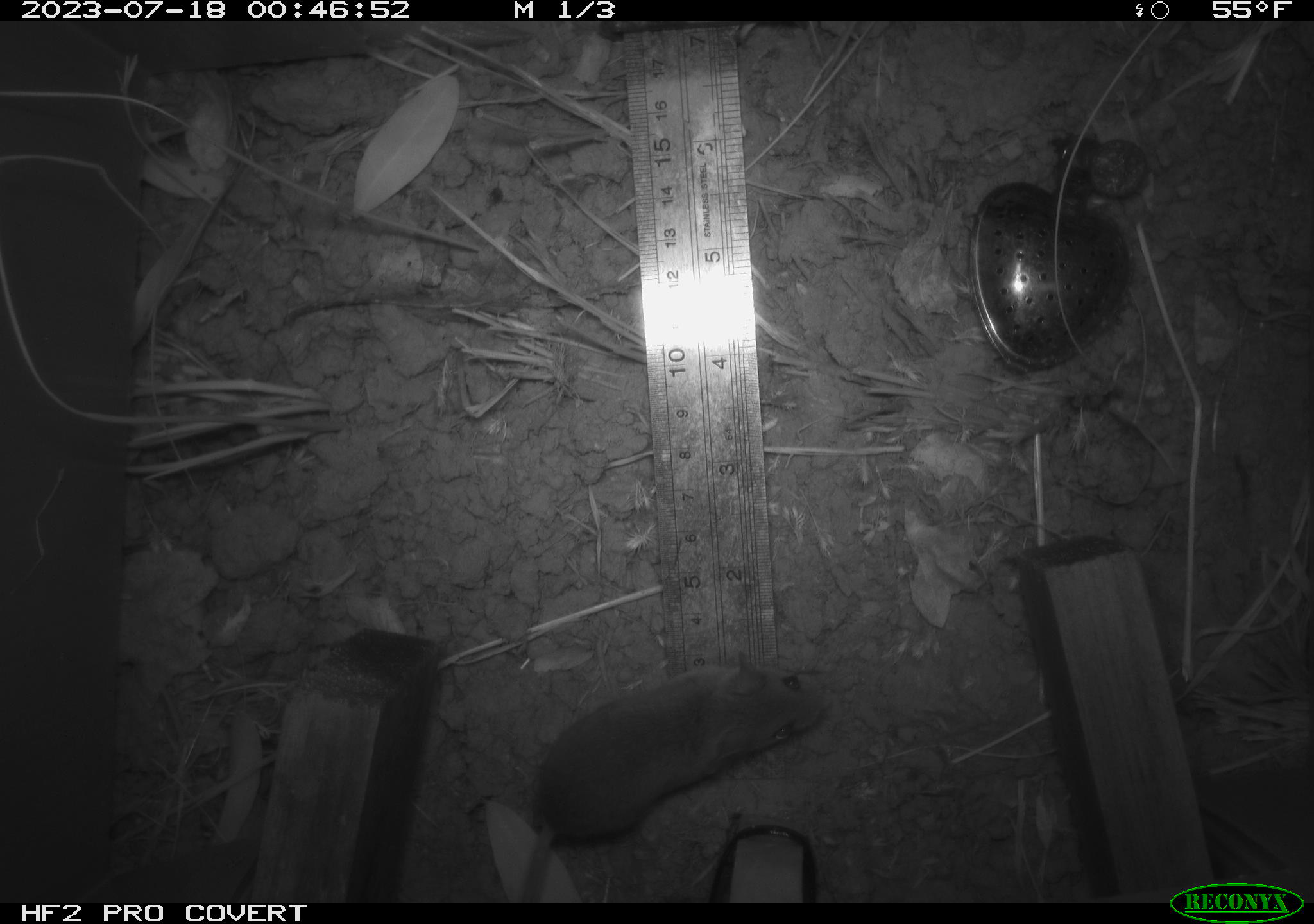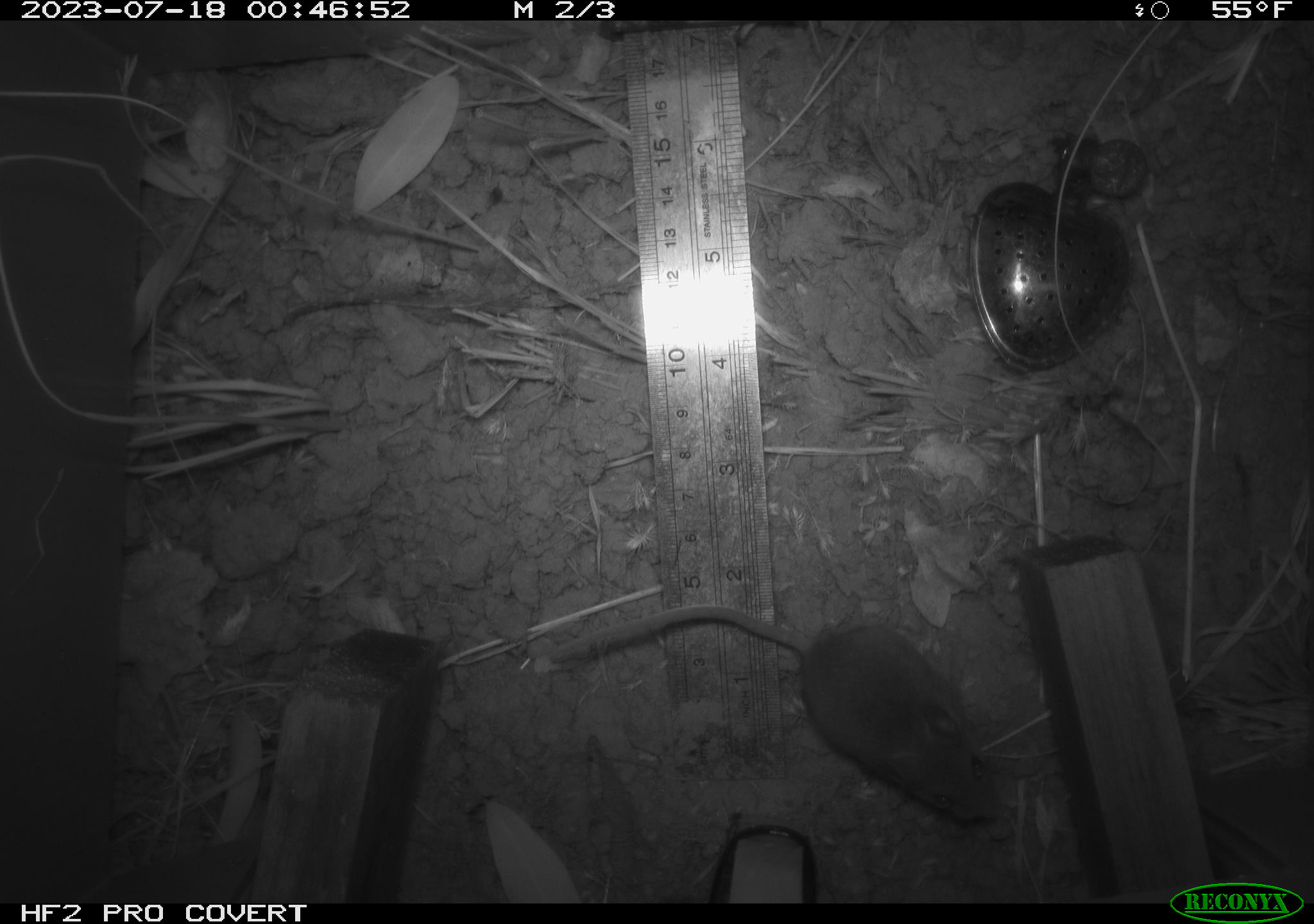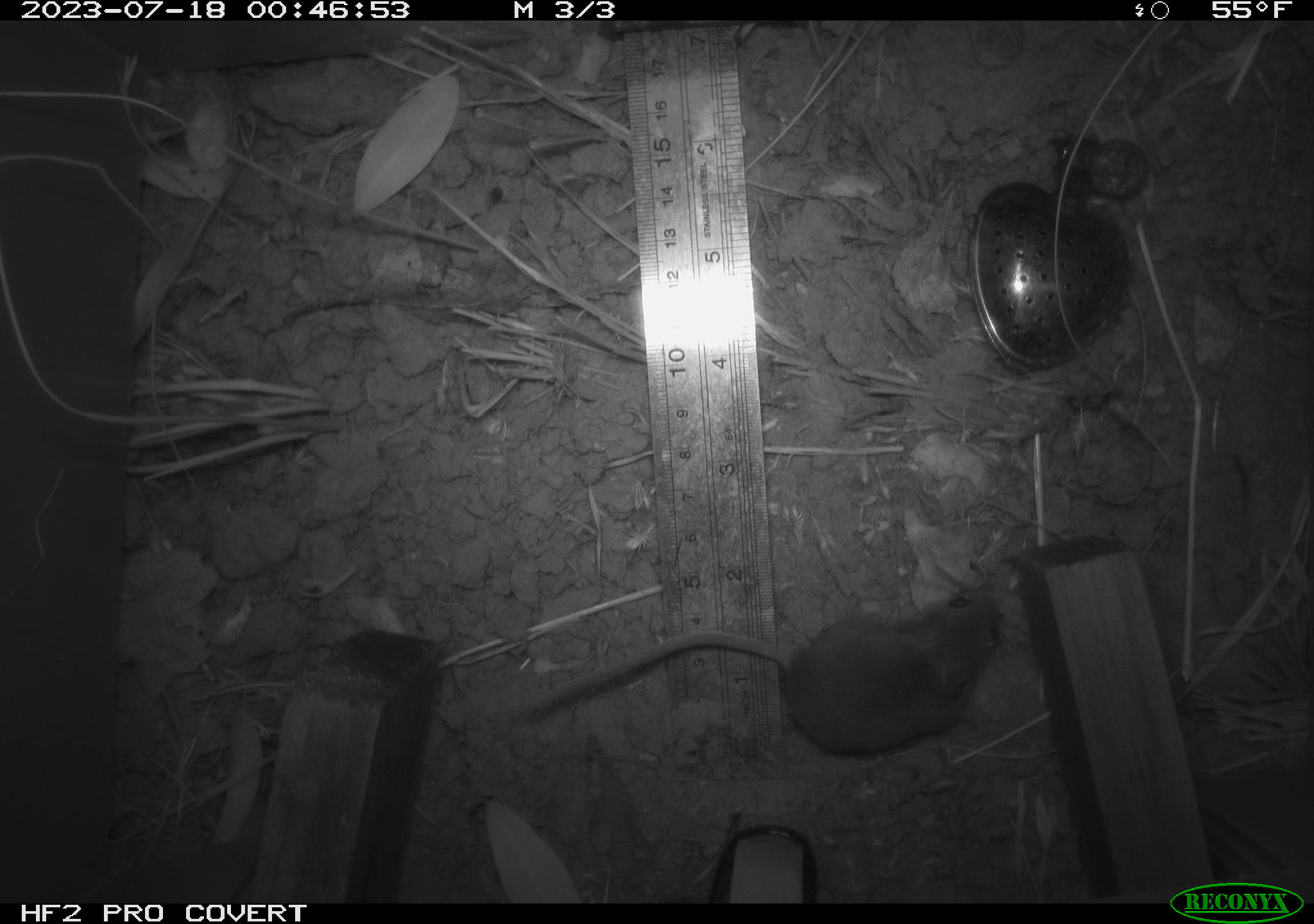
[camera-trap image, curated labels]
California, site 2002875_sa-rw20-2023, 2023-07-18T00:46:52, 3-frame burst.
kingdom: Animalia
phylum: Chordata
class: Mammalia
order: Rodentia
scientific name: Rodentia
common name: mouse species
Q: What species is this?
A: Mouse species (Rodentia).